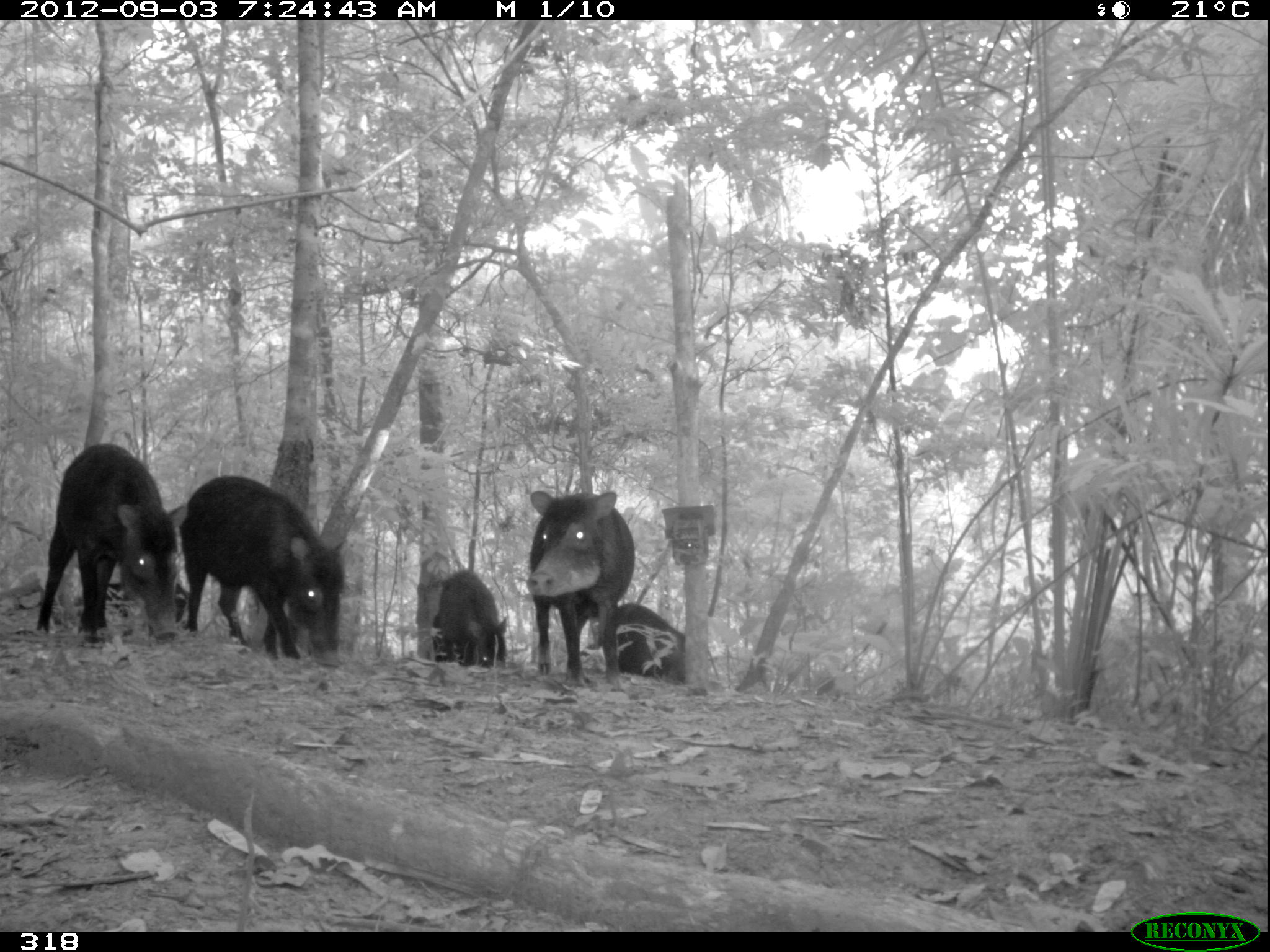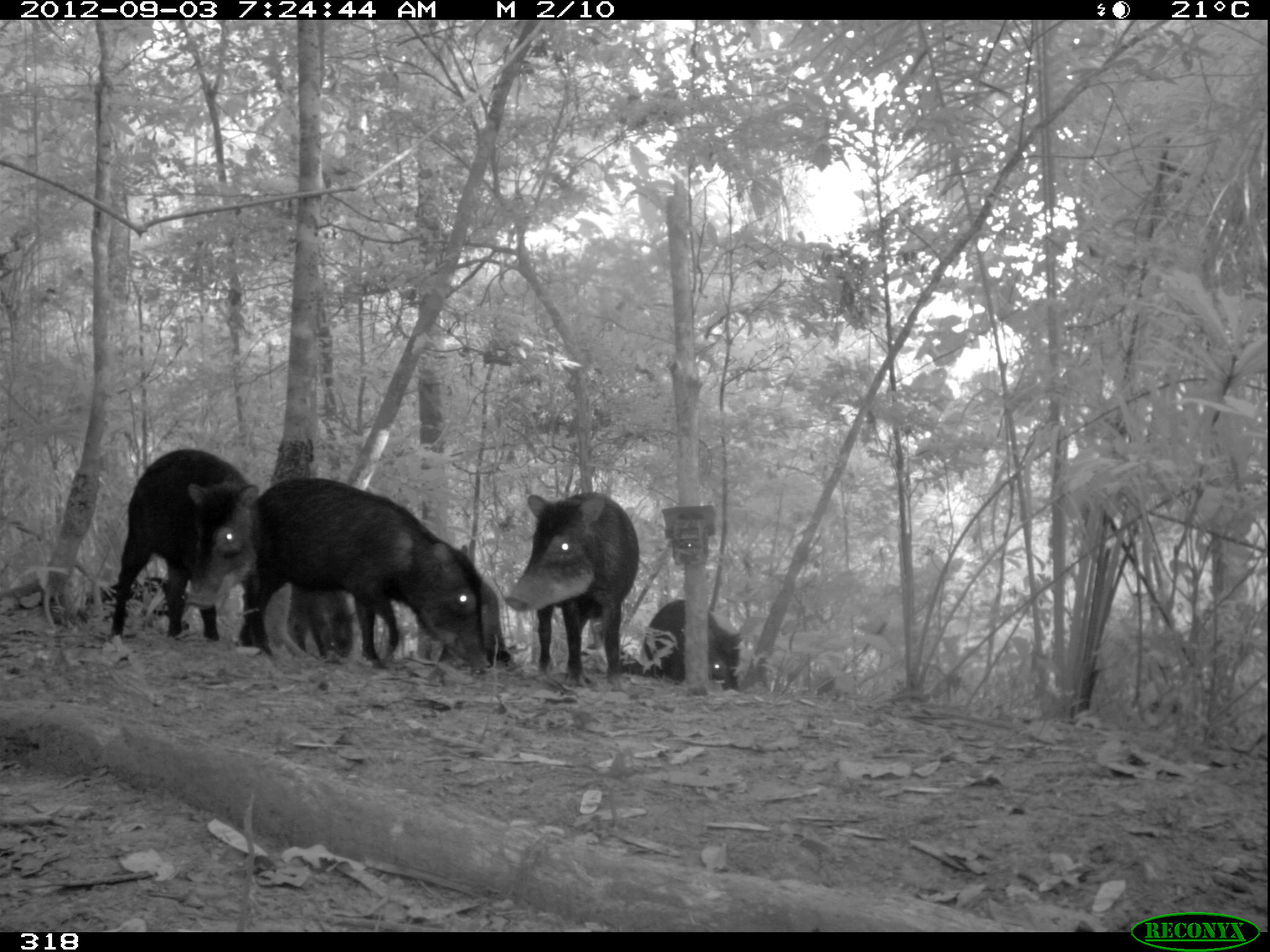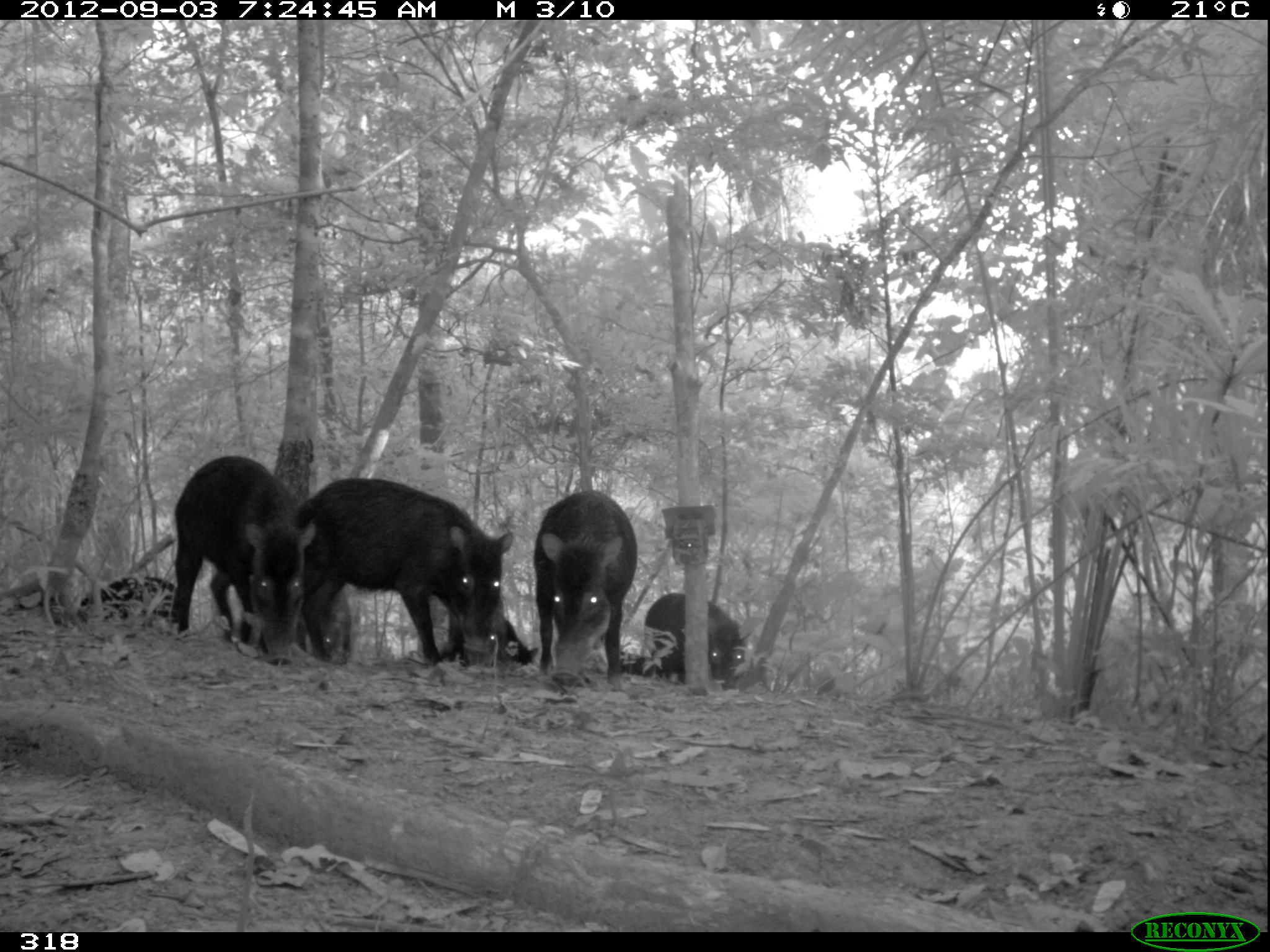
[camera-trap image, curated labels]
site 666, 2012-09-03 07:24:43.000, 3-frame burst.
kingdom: Animalia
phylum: Chordata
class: Mammalia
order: Artiodactyla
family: Tayassuidae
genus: Tayassu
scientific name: Tayassu pecari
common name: white-lipped peccary